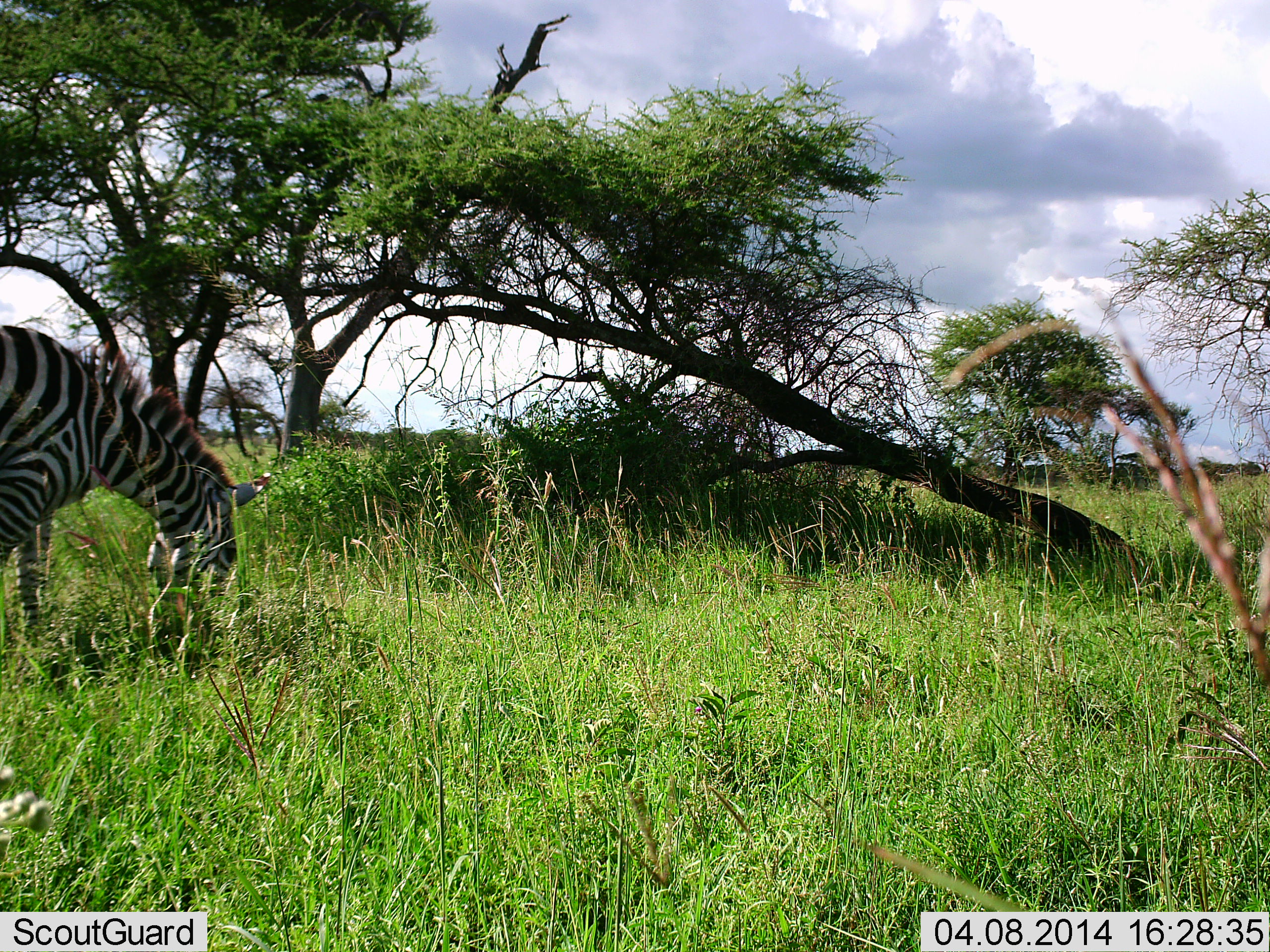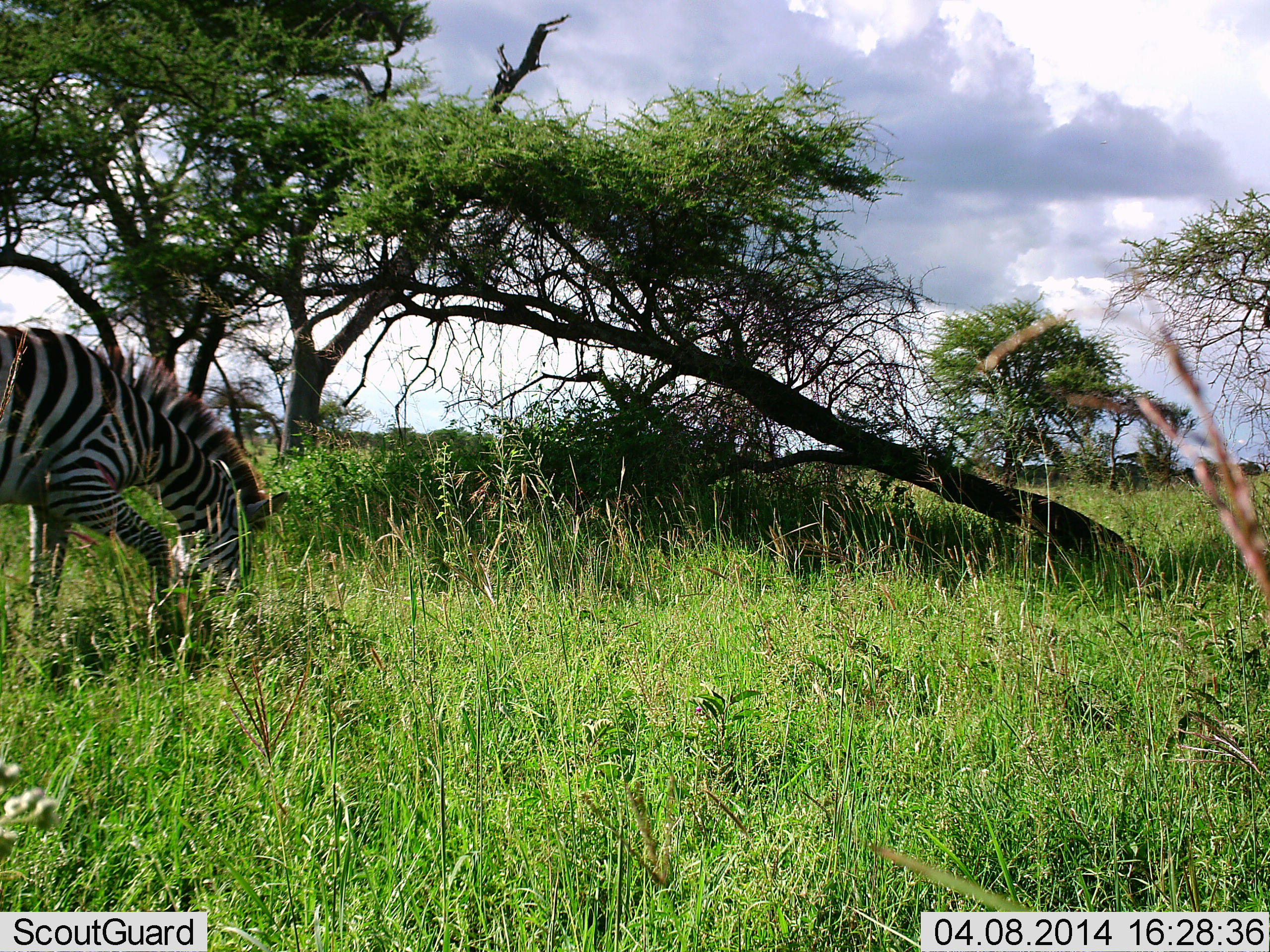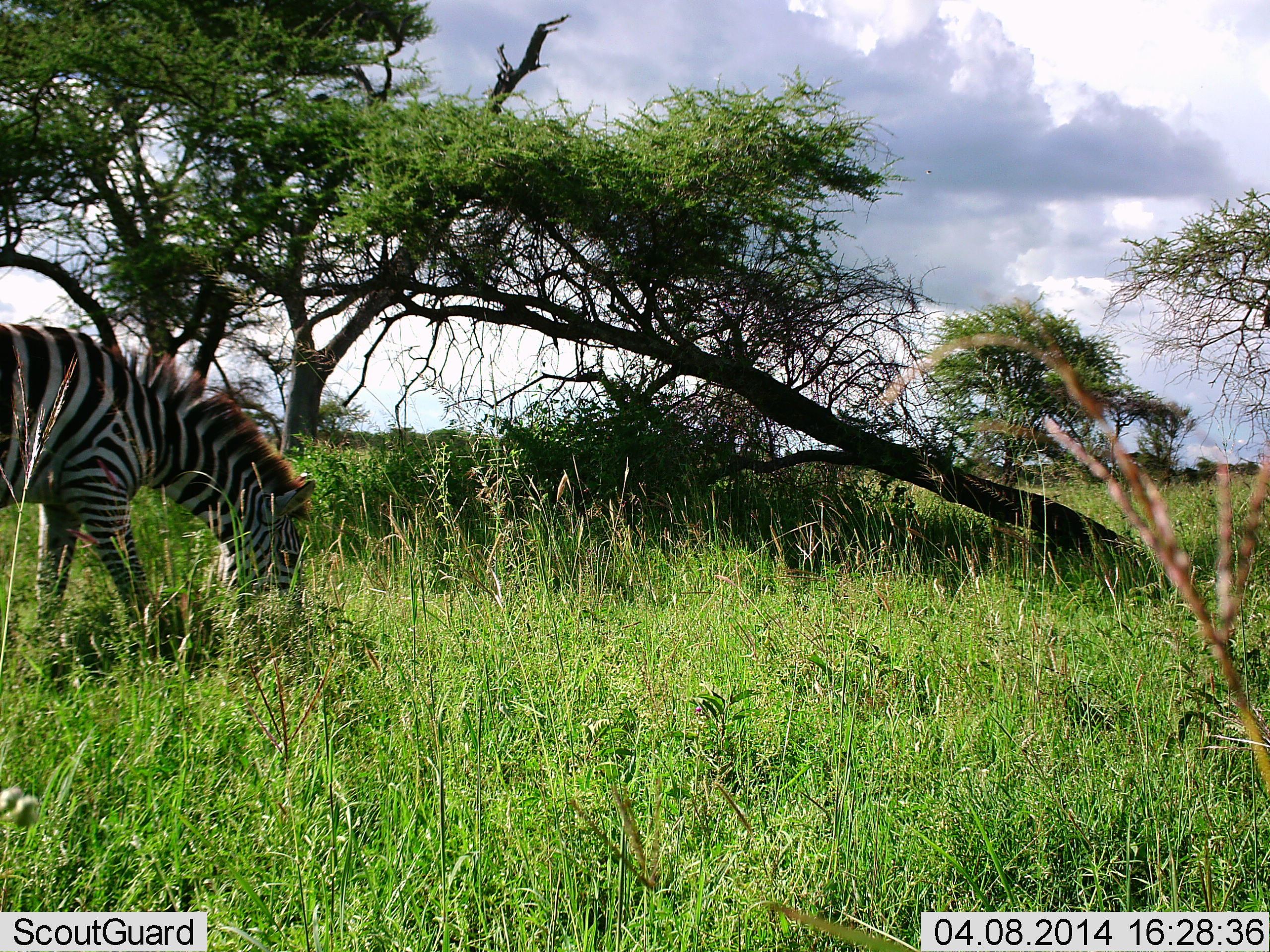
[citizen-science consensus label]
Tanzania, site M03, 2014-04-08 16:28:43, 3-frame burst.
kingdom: Animalia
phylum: Chordata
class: Mammalia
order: Perissodactyla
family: Equidae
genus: Equus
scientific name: Equus quagga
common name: plains zebra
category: zebra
Zebra (plains zebra) (Equus quagga), count 1. Behavior (volunteer vote fractions): standing 16%, resting 0%, moving 16%, interacting 0%. Young present (vote fraction): 0%. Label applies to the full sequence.